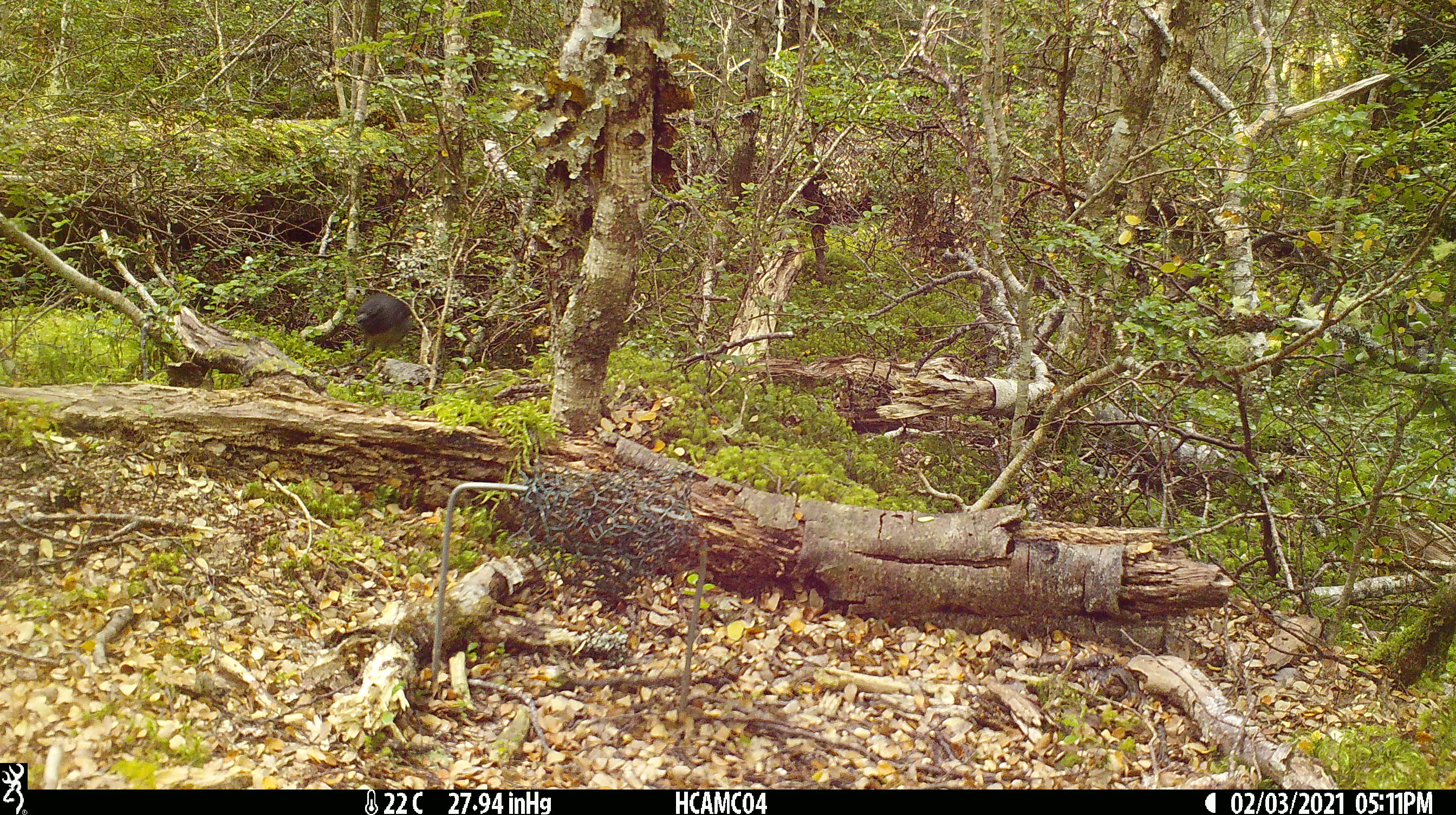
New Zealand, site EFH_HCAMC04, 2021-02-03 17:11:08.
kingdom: Animalia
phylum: Chordata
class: Aves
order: Passeriformes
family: Petroicidae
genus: Petroica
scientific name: Petroica australis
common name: new zealand robin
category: robin